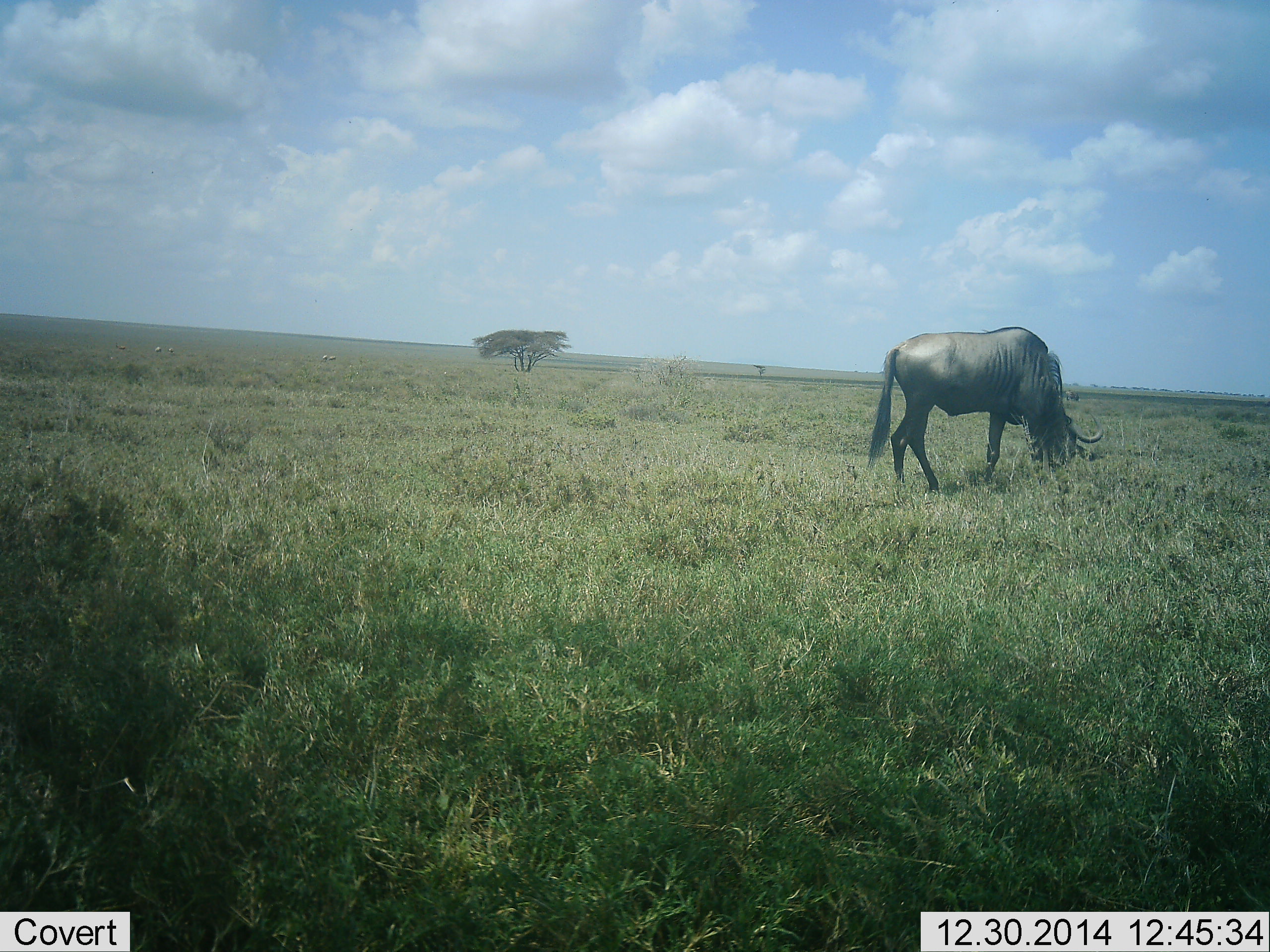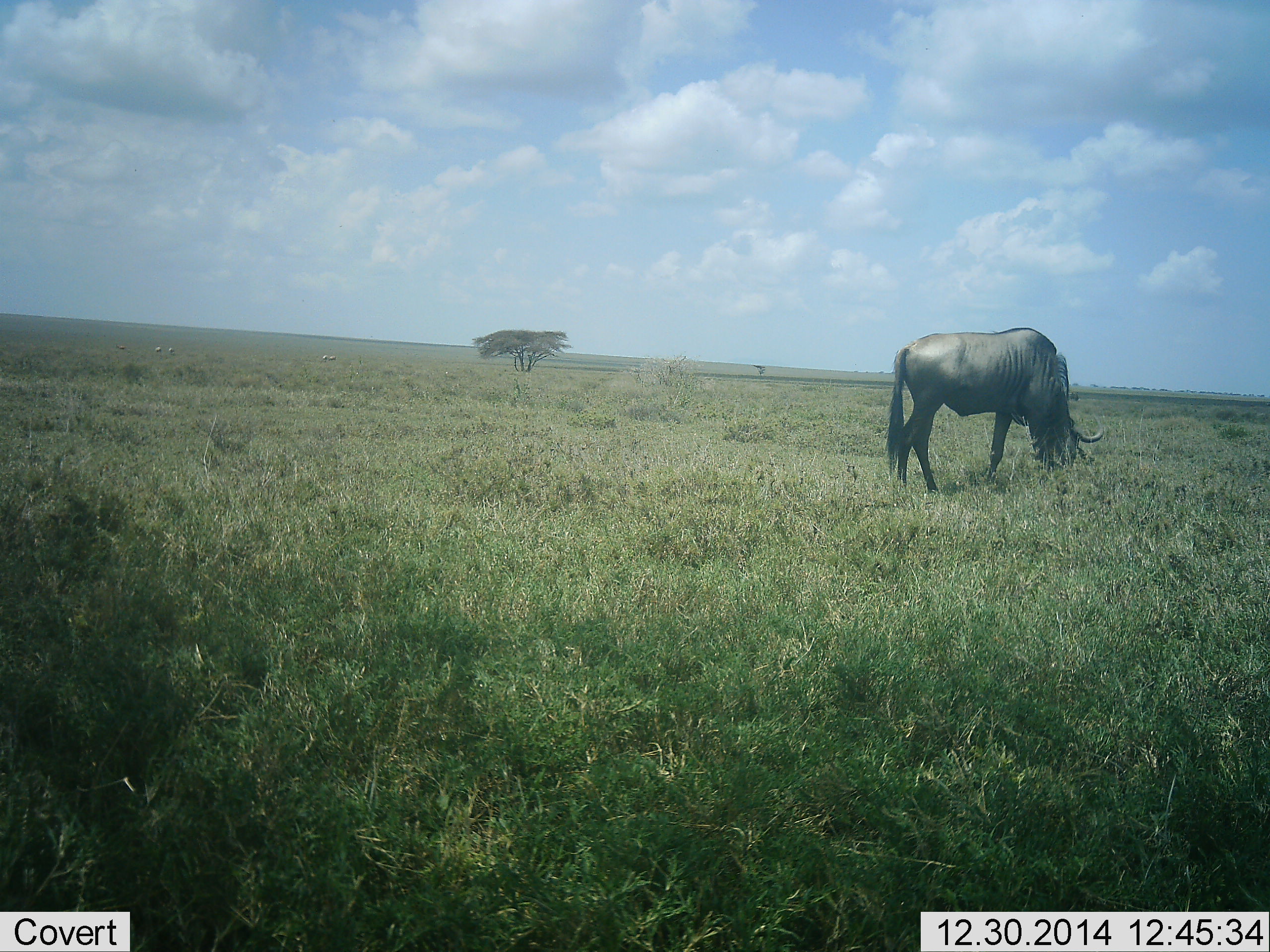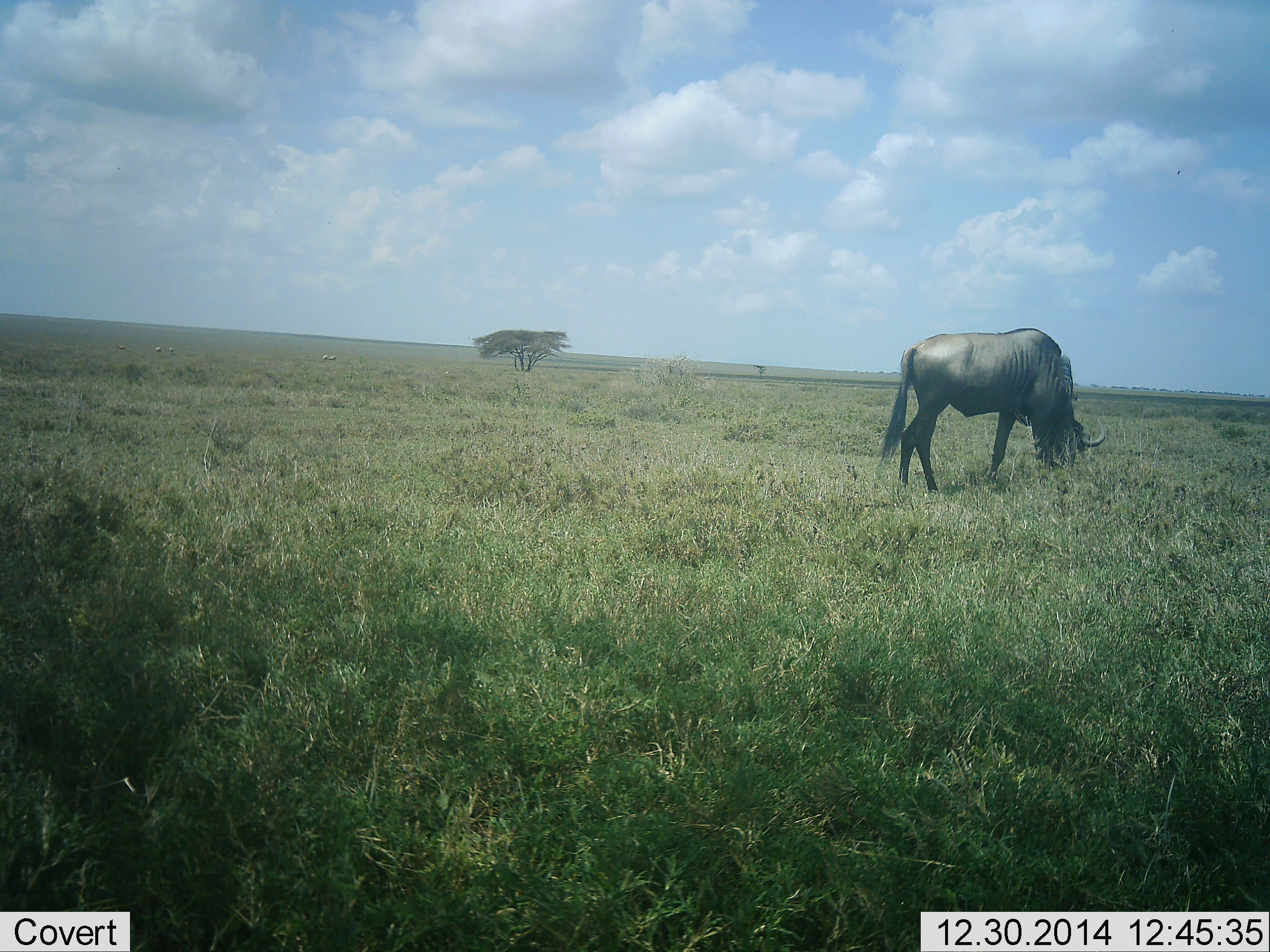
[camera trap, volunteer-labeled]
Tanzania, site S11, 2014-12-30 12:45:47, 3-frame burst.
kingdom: Animalia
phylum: Chordata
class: Mammalia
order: Artiodactyla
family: Bovidae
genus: Connochaetes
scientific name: Connochaetes taurinus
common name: blue wildebeest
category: wildebeest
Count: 1.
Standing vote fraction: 0%.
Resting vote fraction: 0%.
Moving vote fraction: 0%.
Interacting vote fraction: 0%.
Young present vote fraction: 0%.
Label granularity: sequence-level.